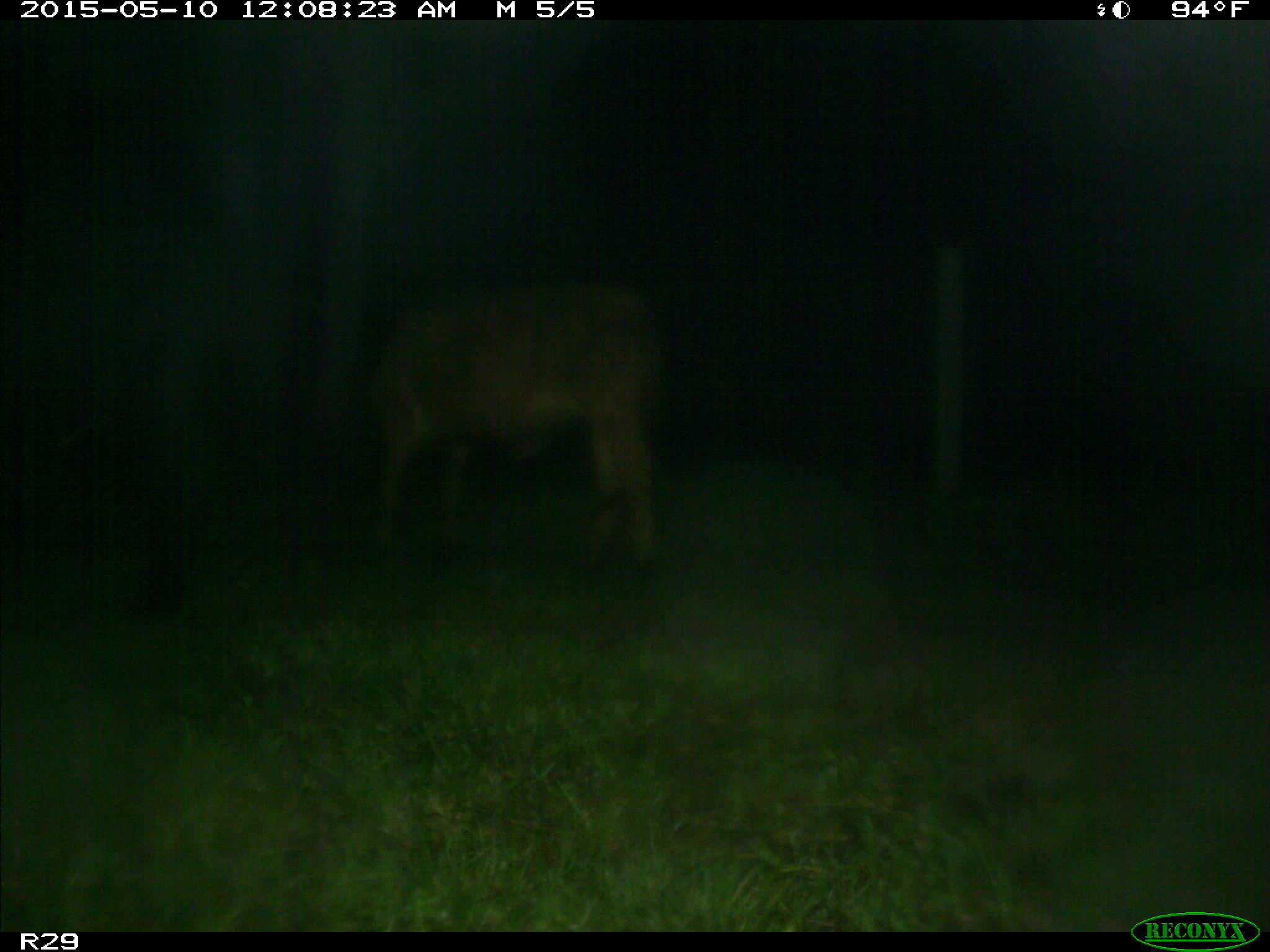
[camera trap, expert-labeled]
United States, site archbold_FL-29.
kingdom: Animalia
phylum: Chordata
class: Mammalia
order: Artiodactyla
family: Bovidae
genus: Bos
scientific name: Bos taurus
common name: domestic cow